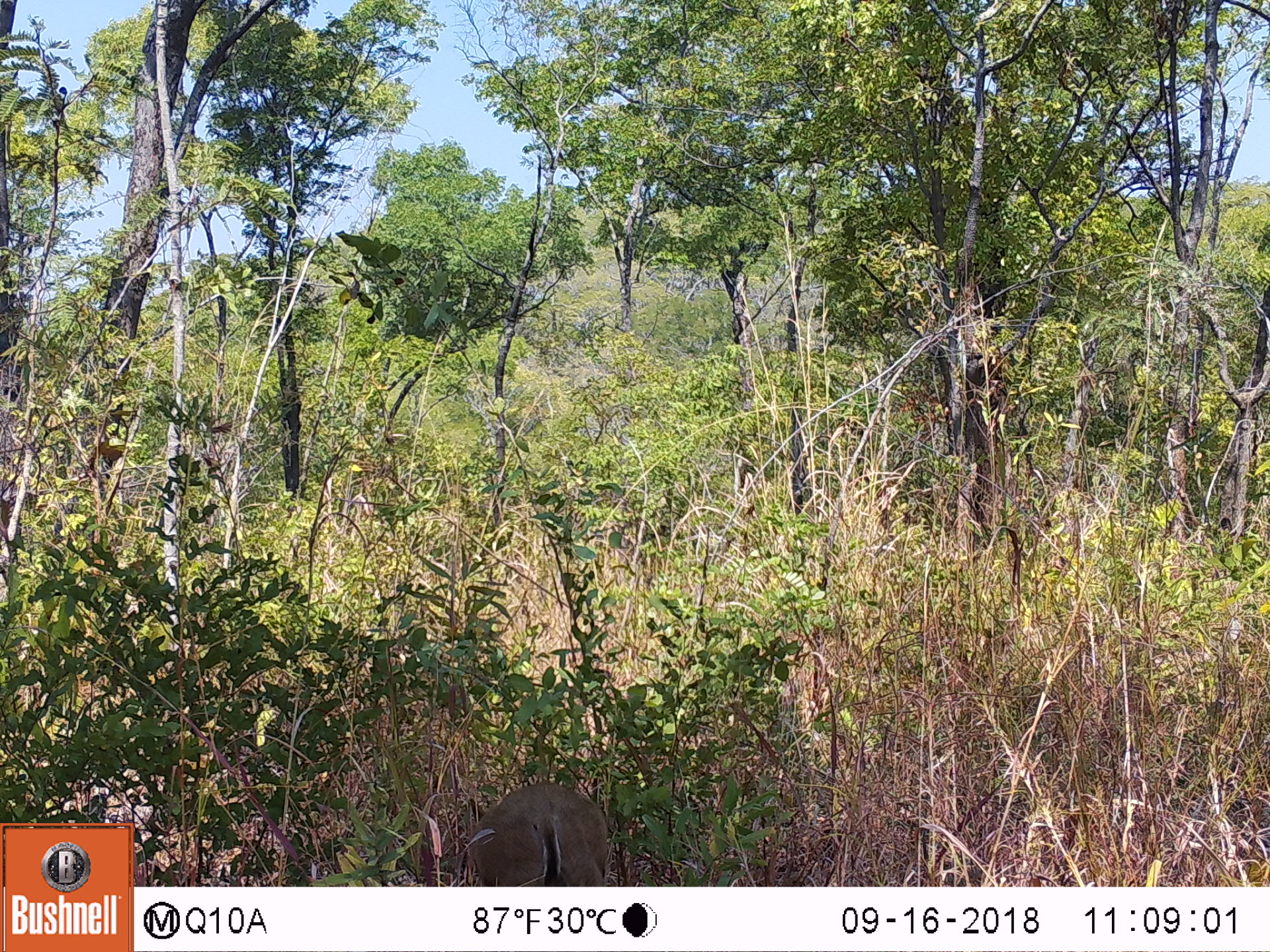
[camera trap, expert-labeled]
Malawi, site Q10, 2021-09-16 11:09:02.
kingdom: Animalia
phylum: Chordata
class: Mammalia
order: Artiodactyla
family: Bovidae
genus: Sylvicapra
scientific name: Sylvicapra grimmia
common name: common duiker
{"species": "common duiker (Sylvicapra grimmia)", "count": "1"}